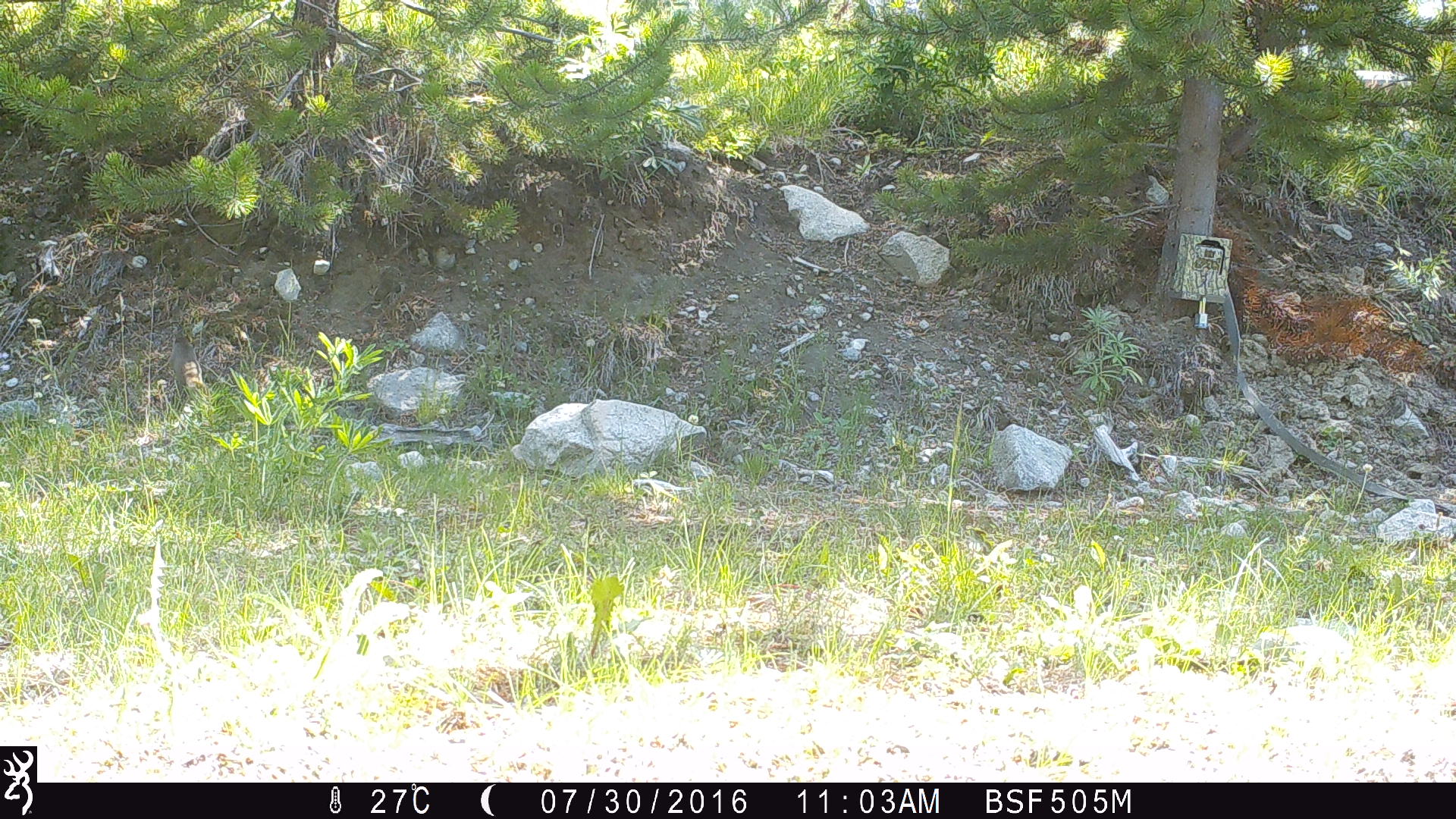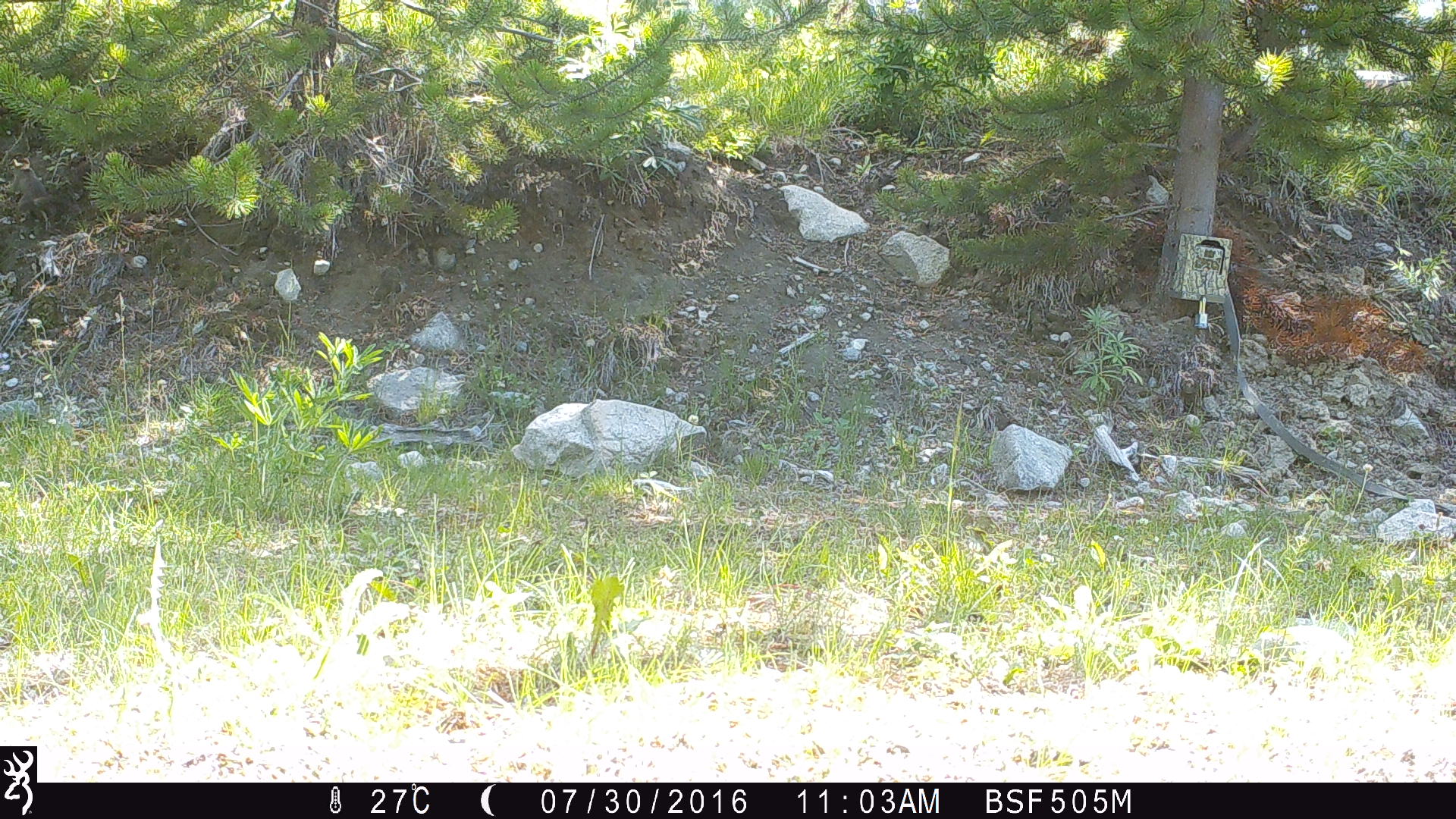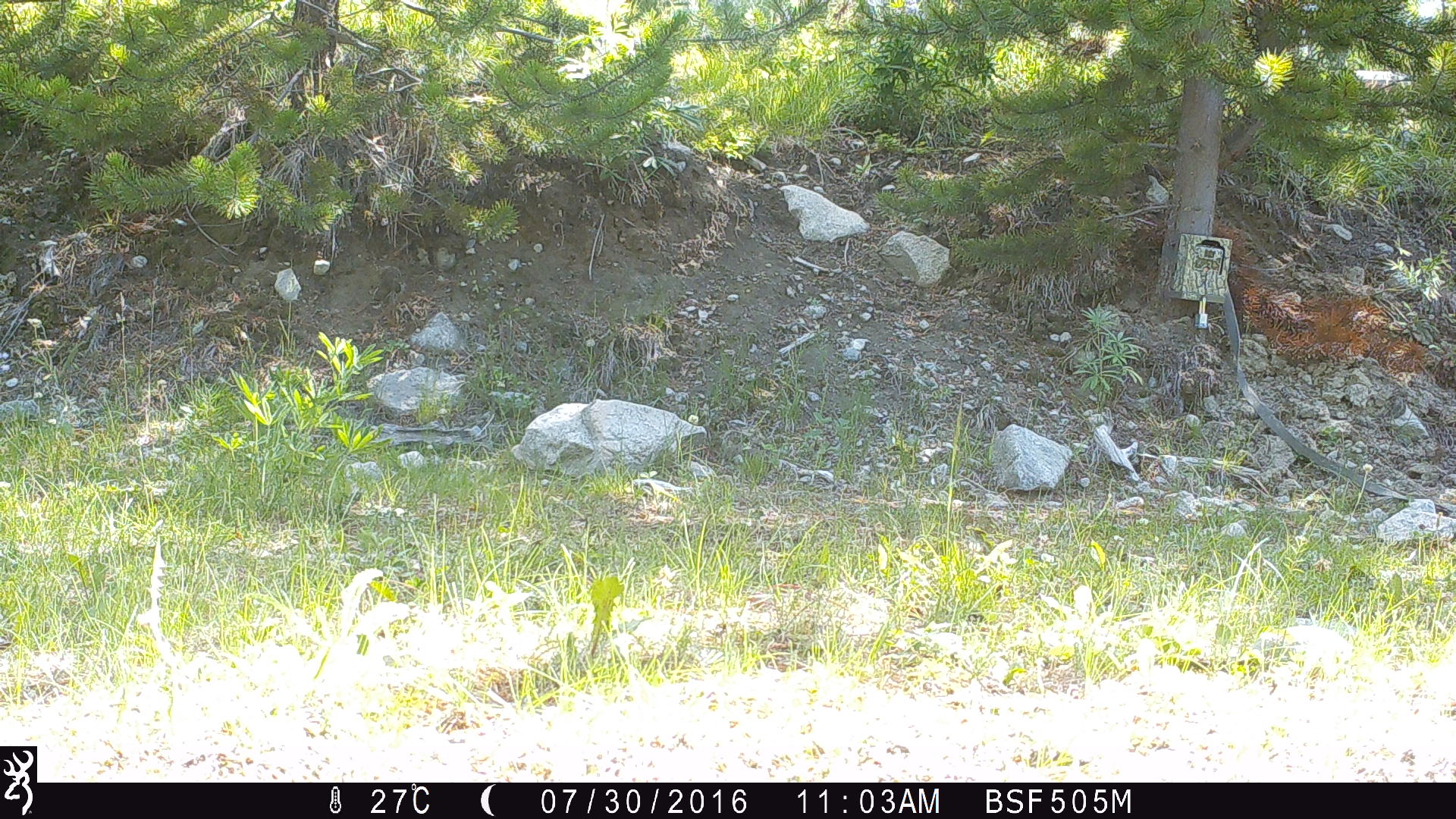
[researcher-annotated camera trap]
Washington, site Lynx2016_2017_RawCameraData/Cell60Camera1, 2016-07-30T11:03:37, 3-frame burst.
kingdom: Animalia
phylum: Chordata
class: Aves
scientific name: Aves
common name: birds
Aves (birds). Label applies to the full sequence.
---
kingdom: Animalia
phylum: Chordata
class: Mammalia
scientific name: Mammalia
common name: small mammal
Small mammal (Mammalia). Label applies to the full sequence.